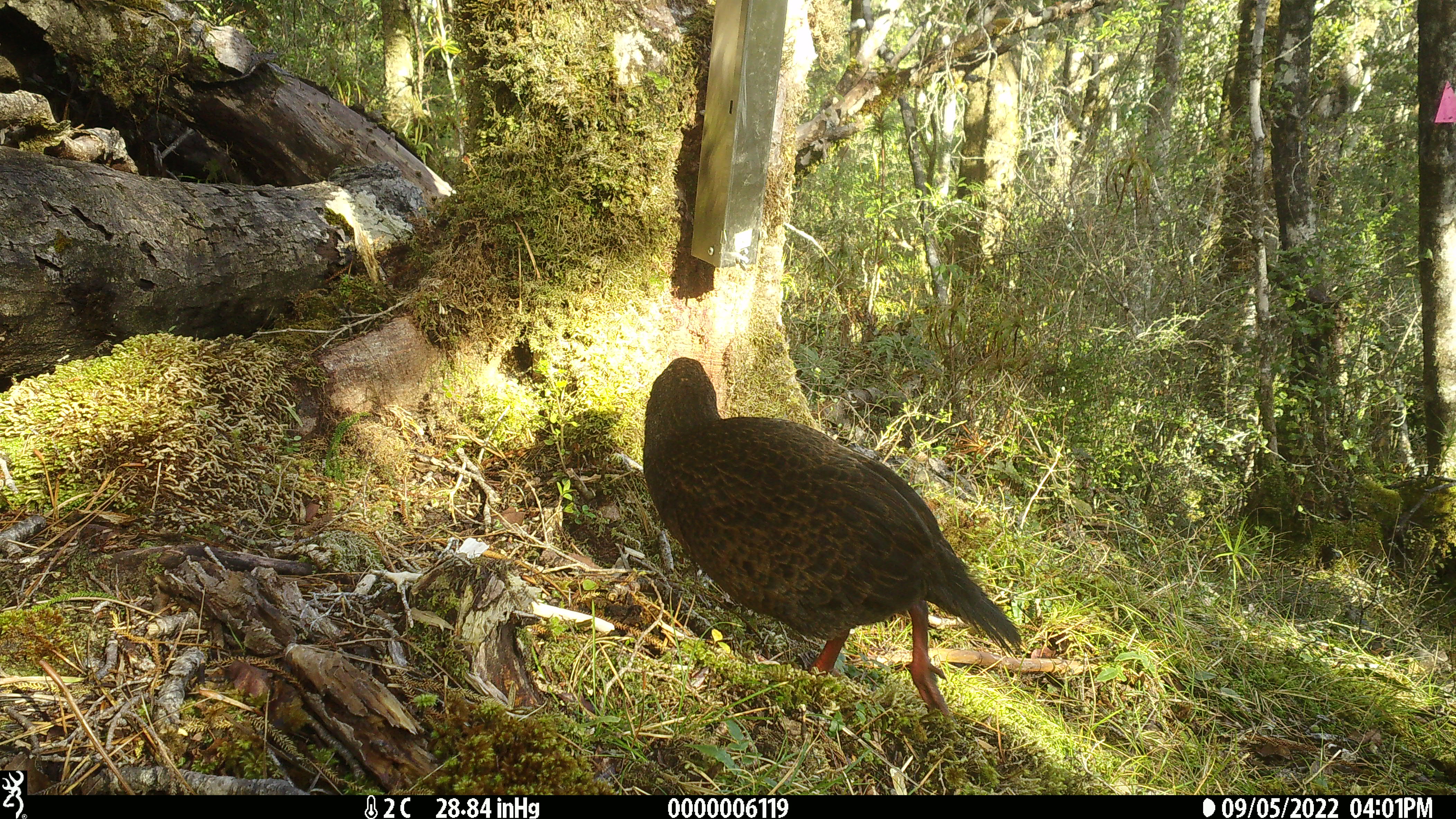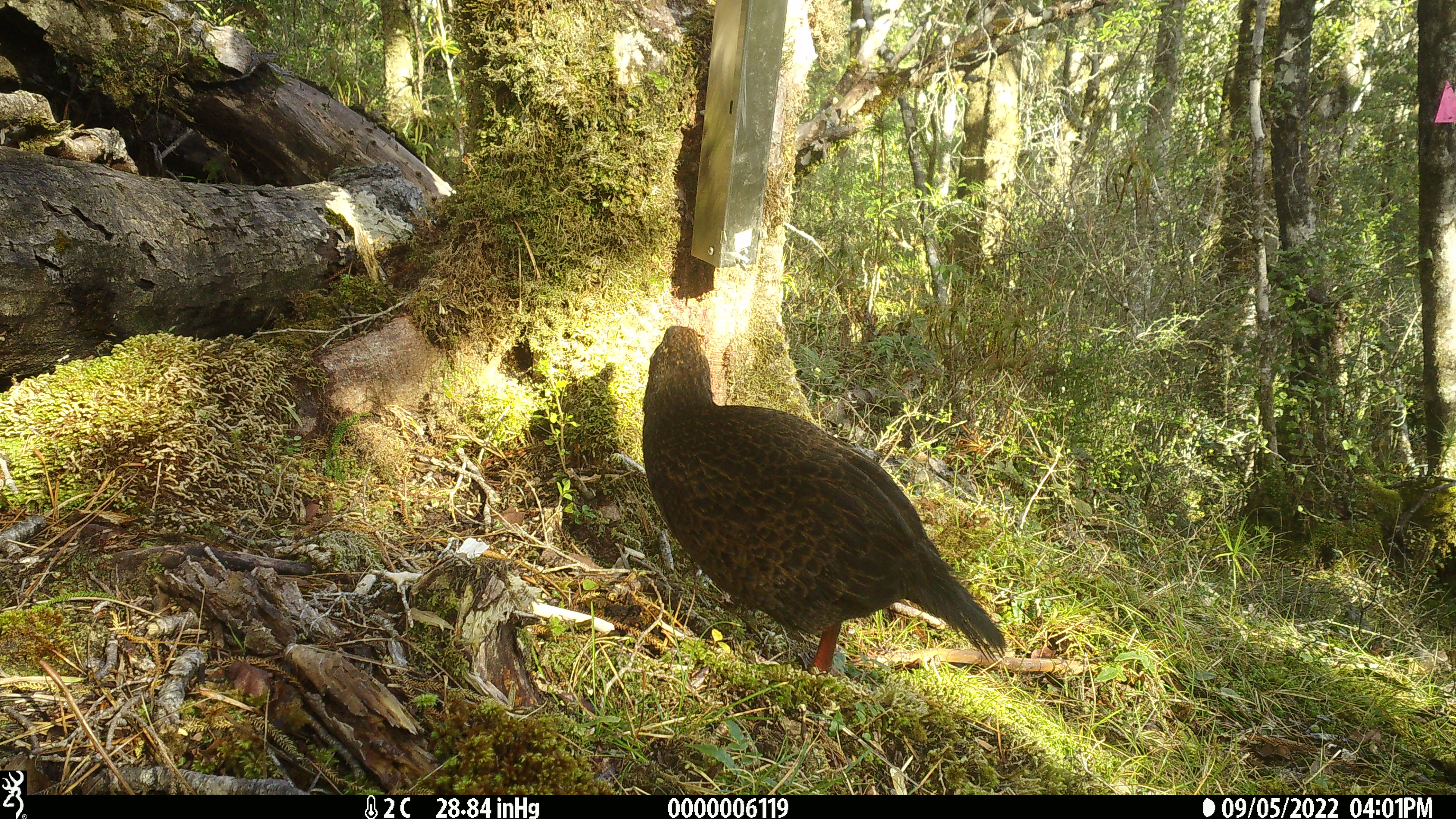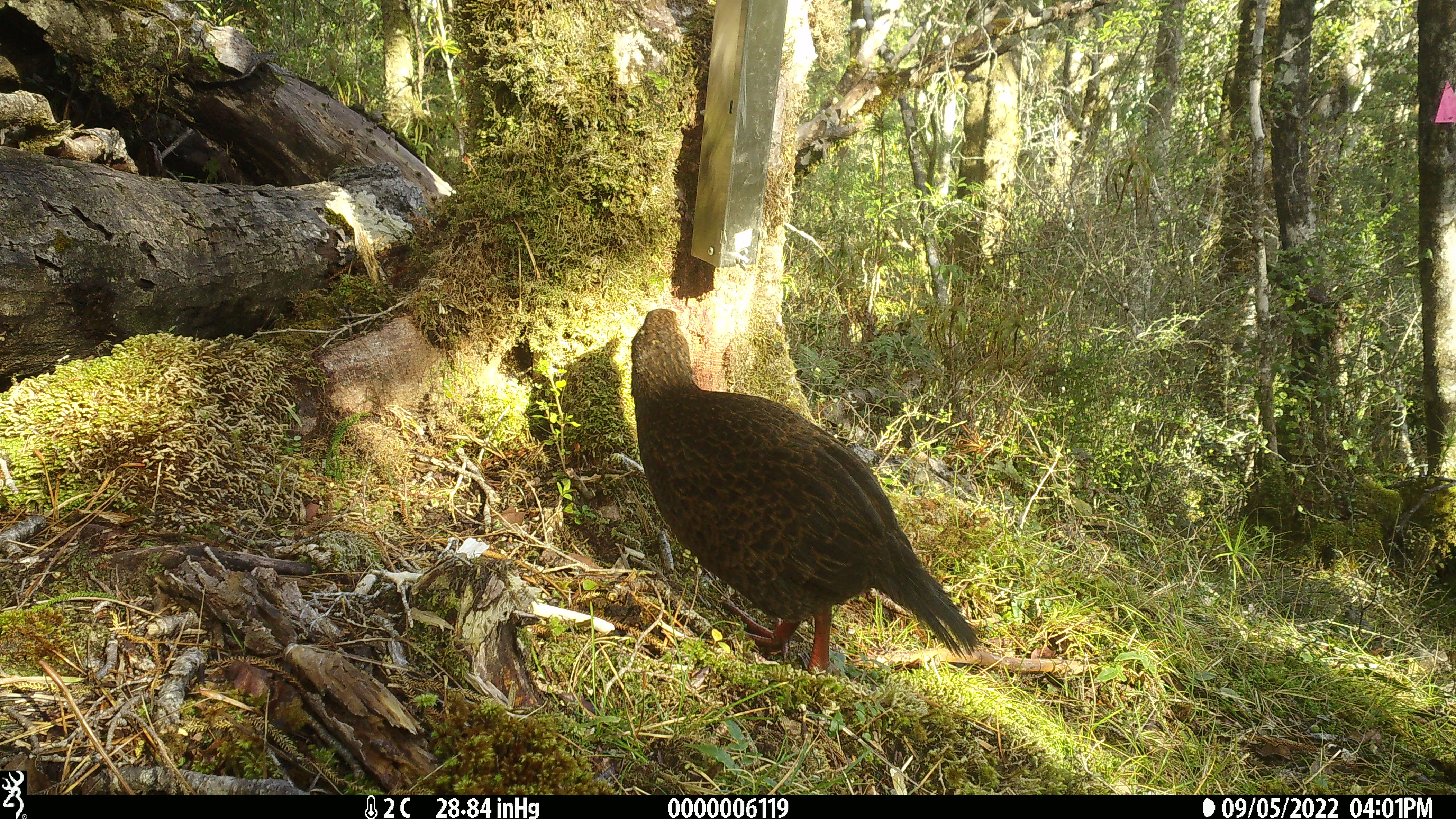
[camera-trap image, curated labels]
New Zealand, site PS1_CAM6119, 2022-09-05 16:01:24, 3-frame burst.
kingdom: Animalia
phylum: Chordata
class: Aves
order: Gruiformes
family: Rallidae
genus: Gallirallus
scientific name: Gallirallus australis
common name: weka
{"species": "weka (Gallirallus australis)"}